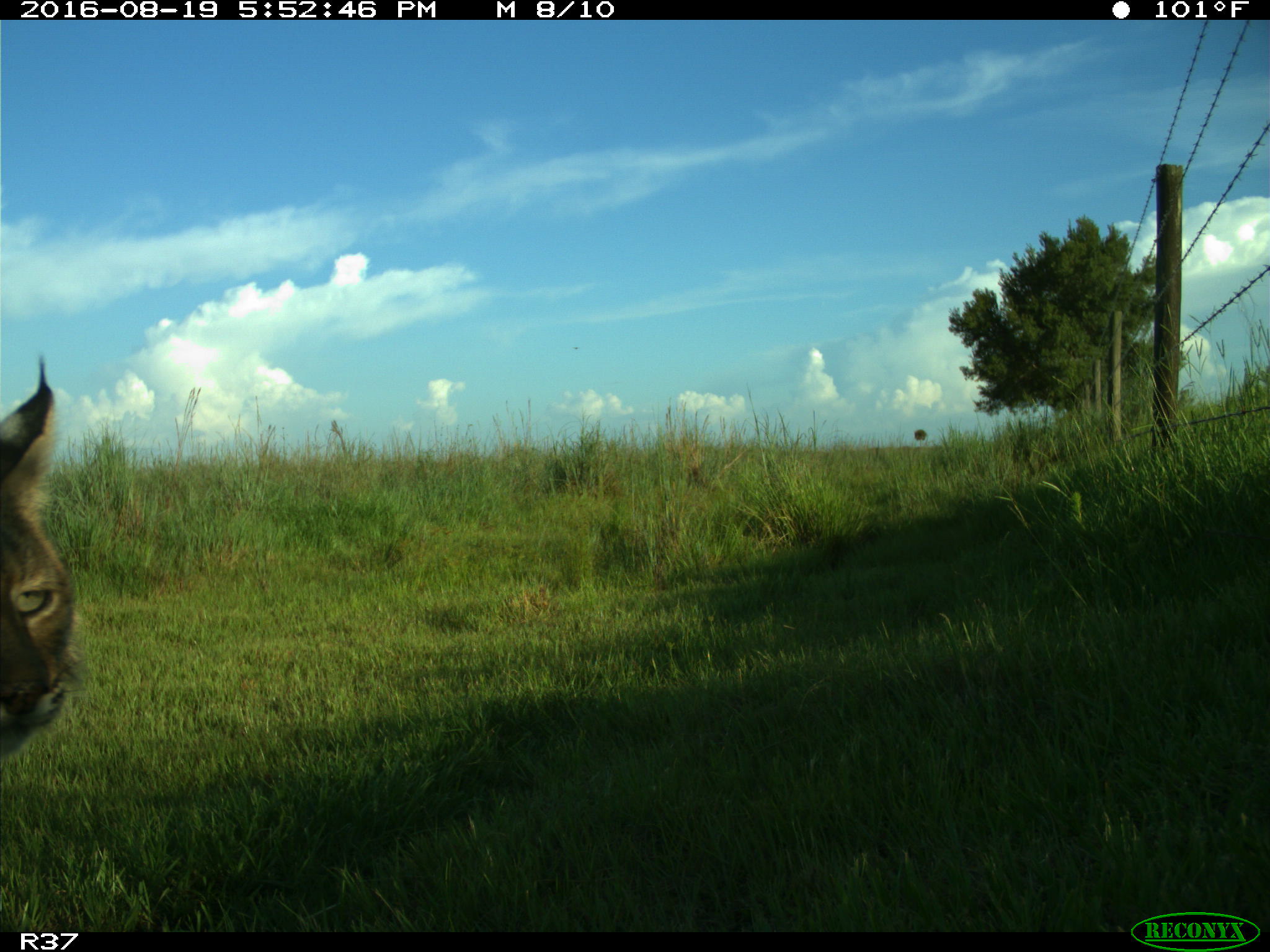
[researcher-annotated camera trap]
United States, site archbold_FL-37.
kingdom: Animalia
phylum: Chordata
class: Mammalia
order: Carnivora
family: Felidae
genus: Lynx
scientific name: Lynx rufus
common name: bobcat